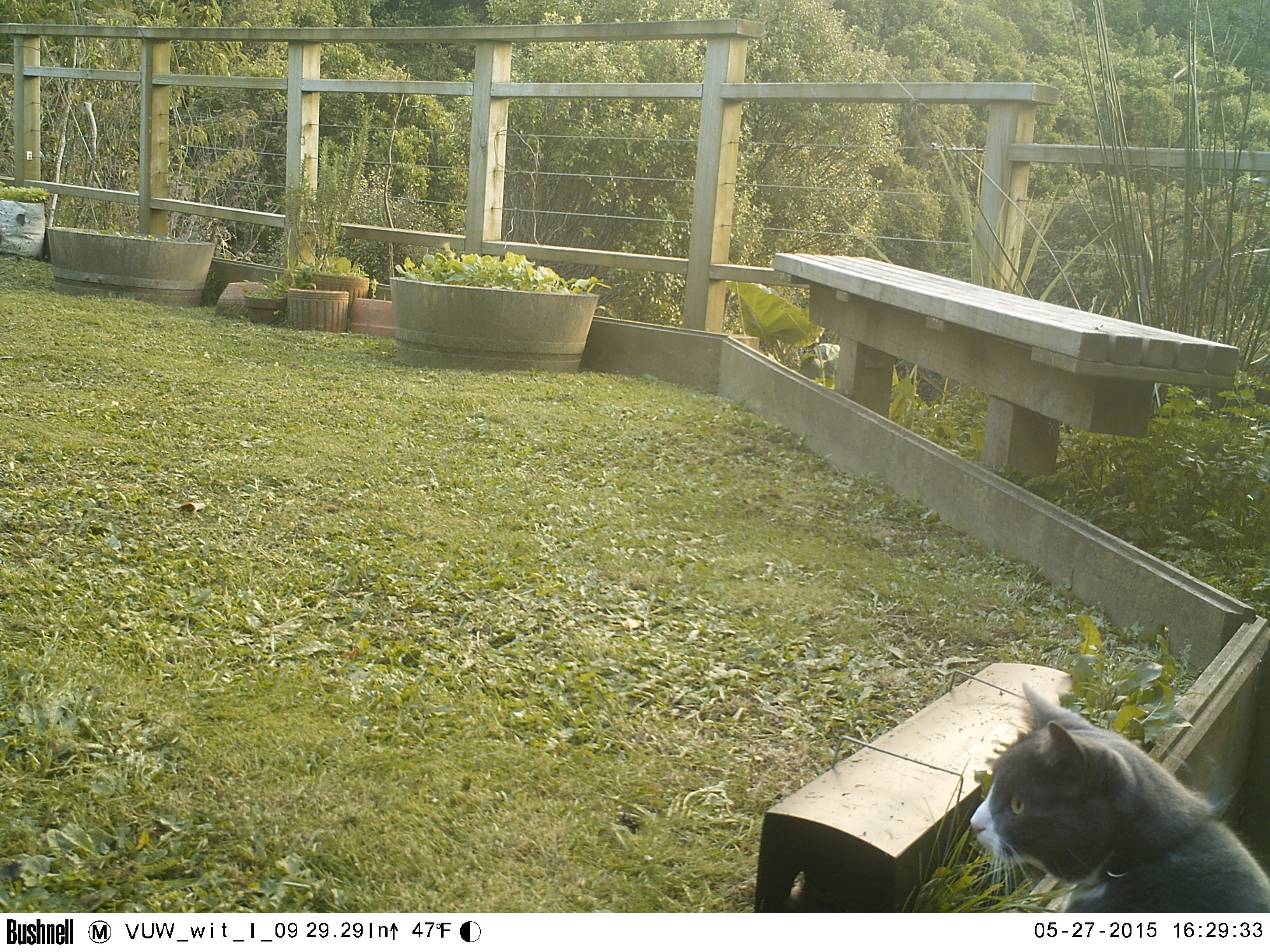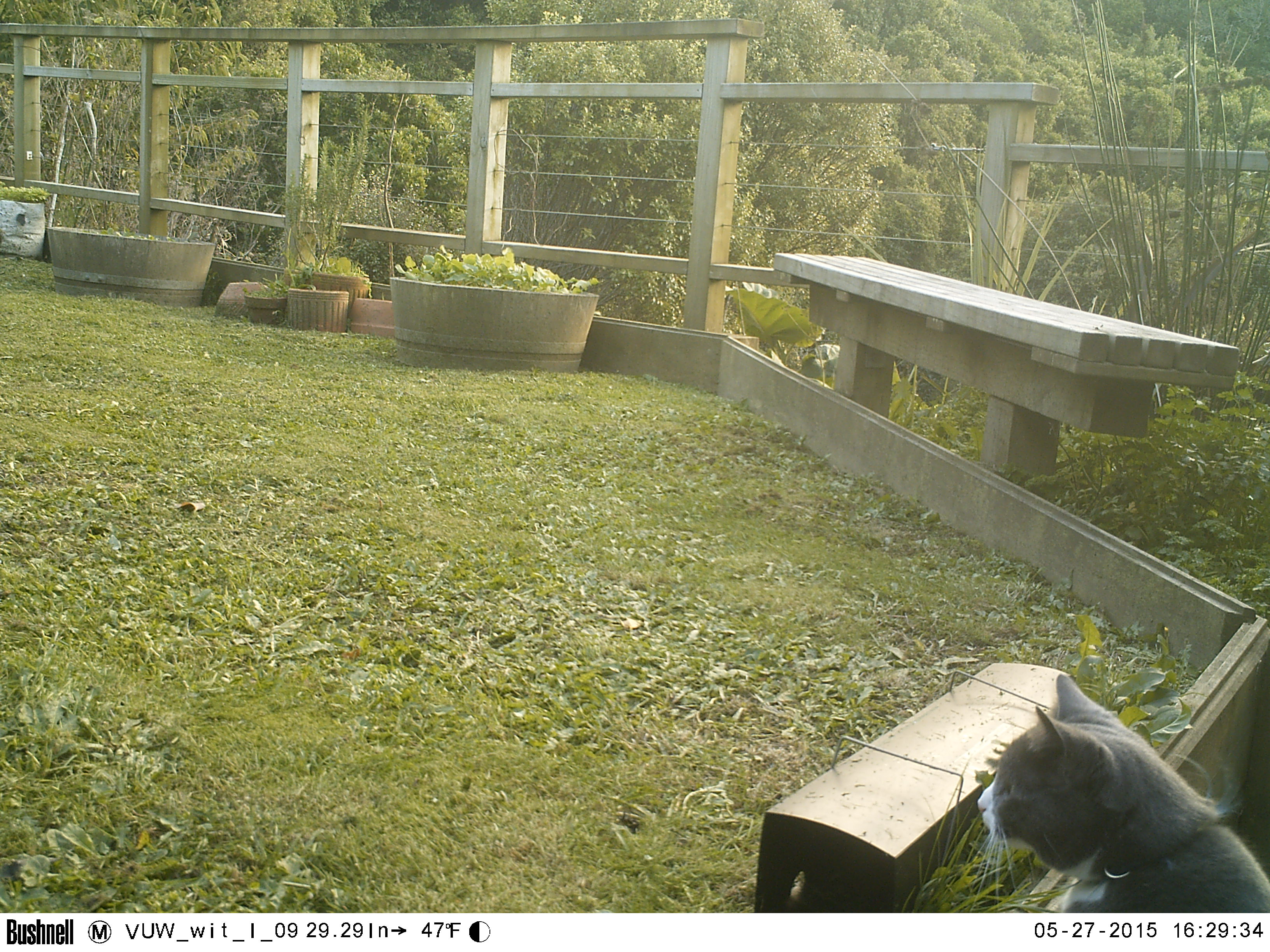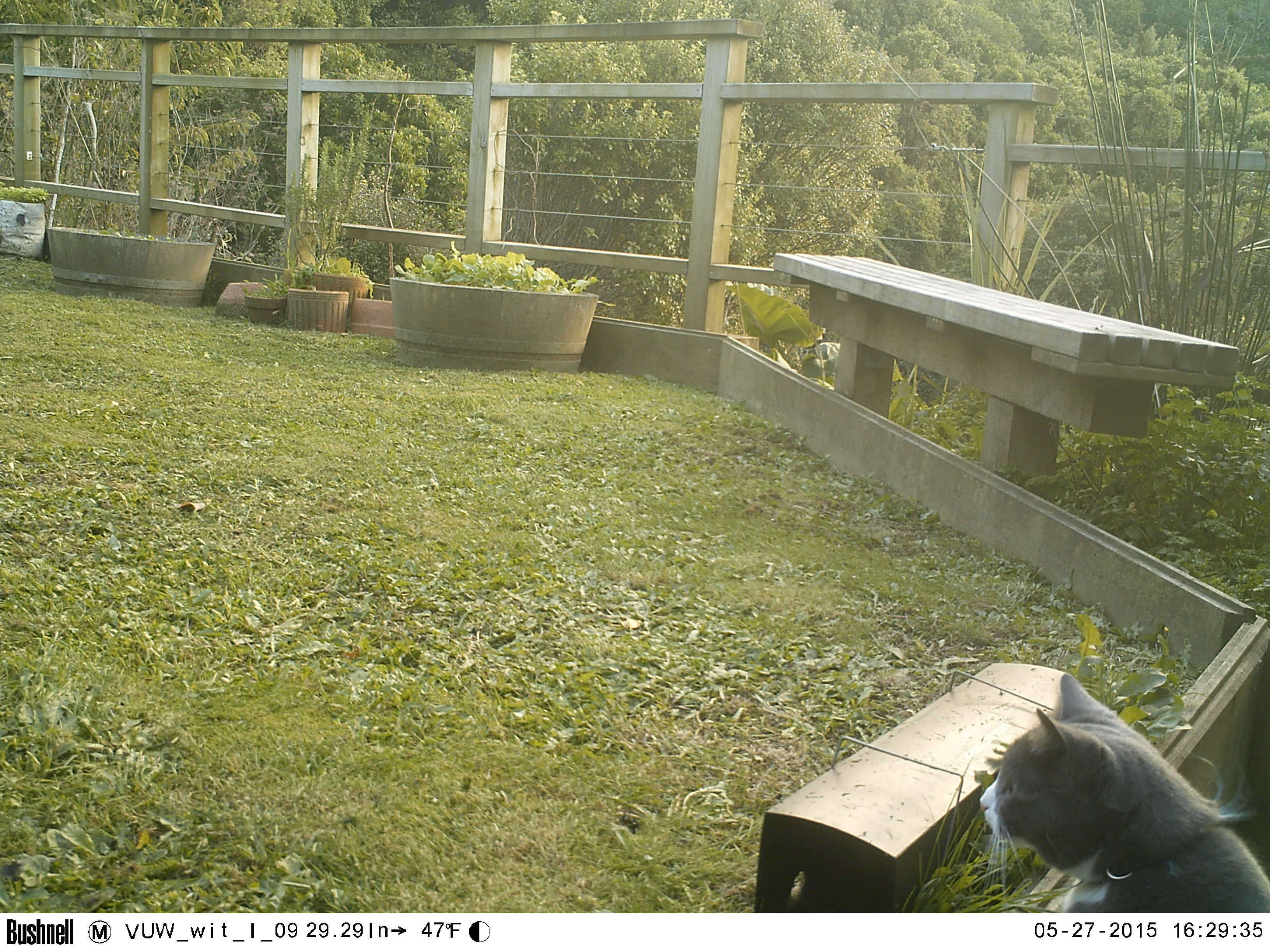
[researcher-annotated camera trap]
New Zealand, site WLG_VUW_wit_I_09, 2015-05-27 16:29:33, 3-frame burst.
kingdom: Animalia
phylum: Chordata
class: Mammalia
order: Carnivora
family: Felidae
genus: Felis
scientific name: Felis catus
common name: domestic cat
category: cat